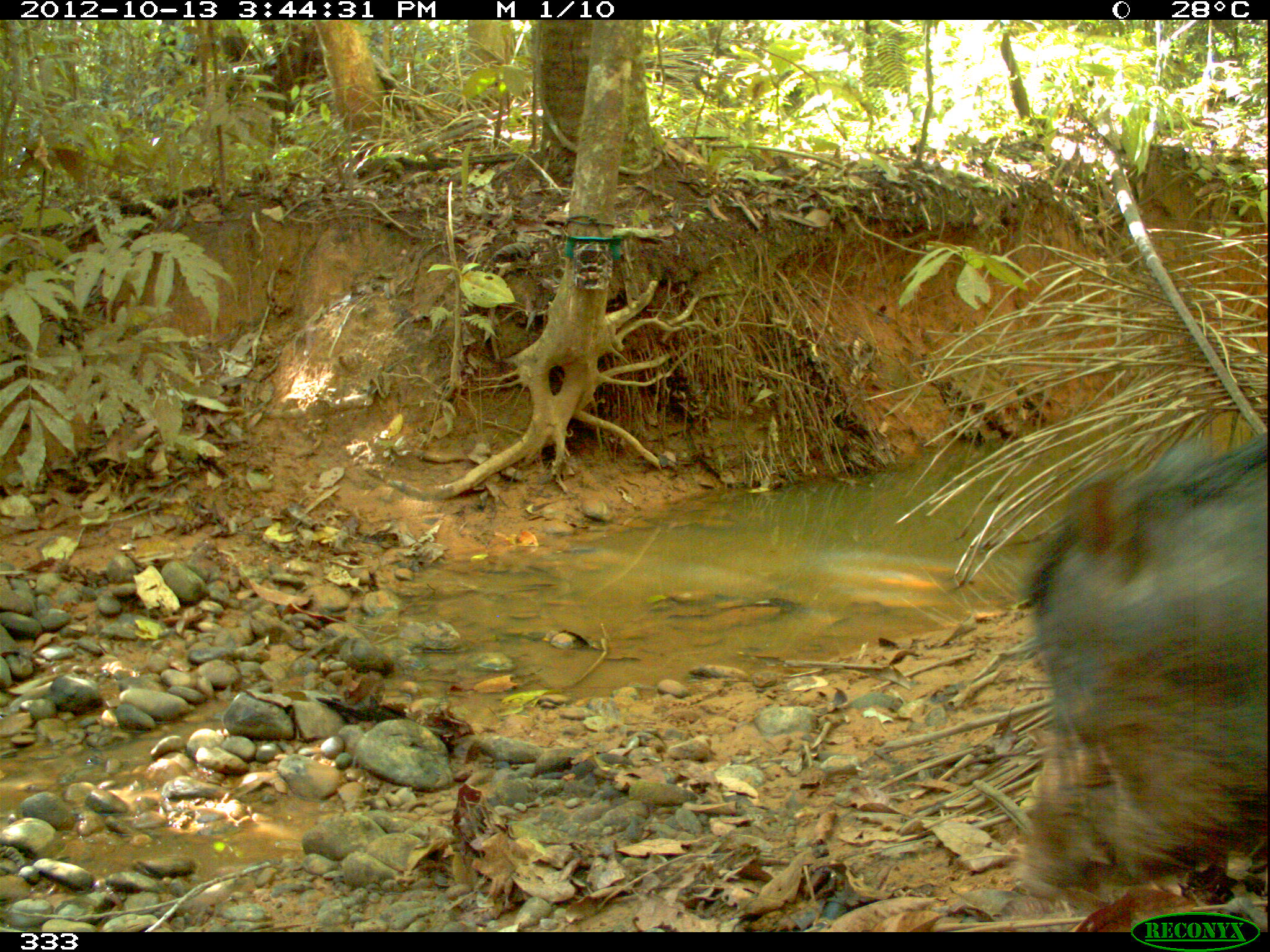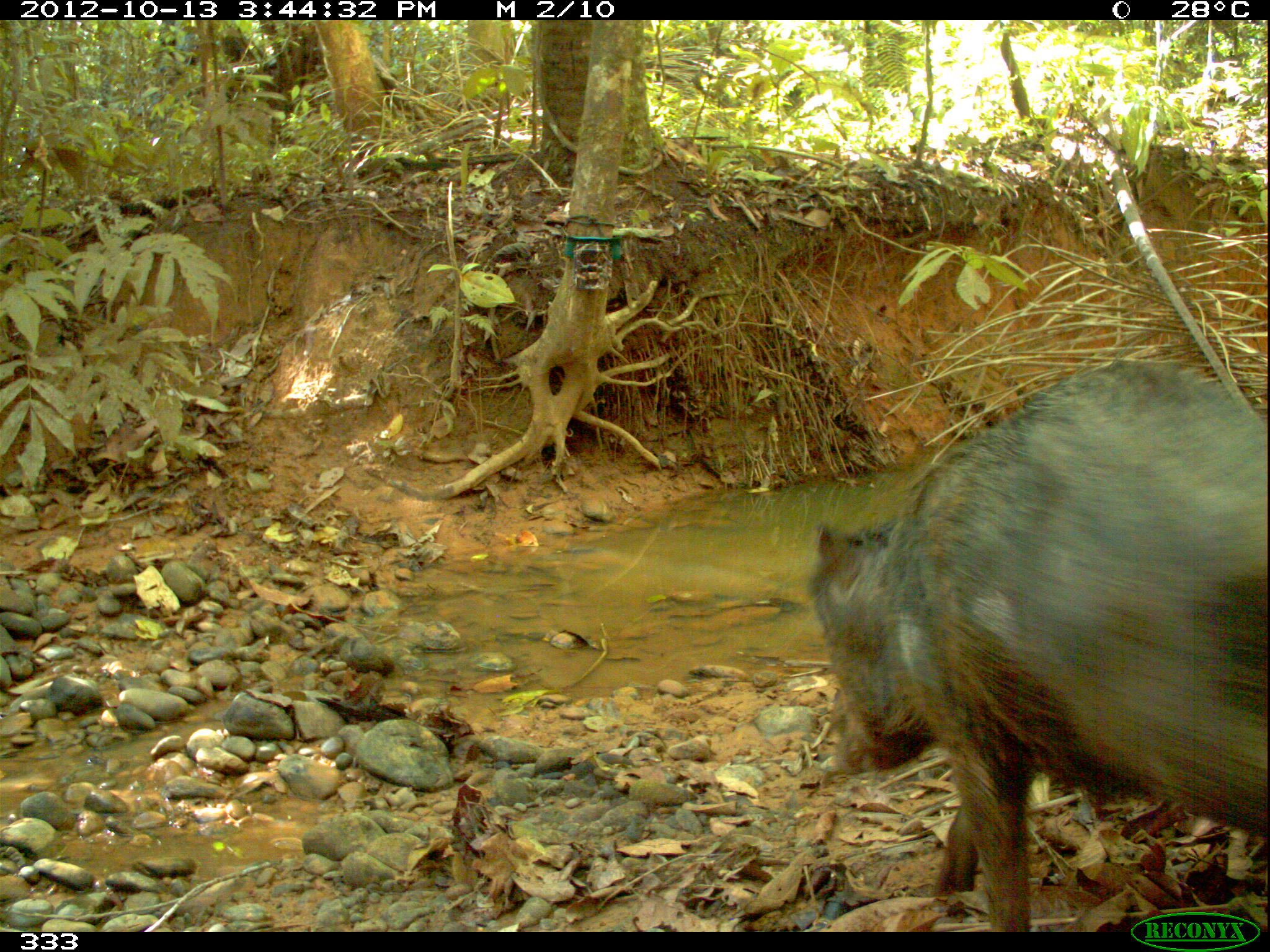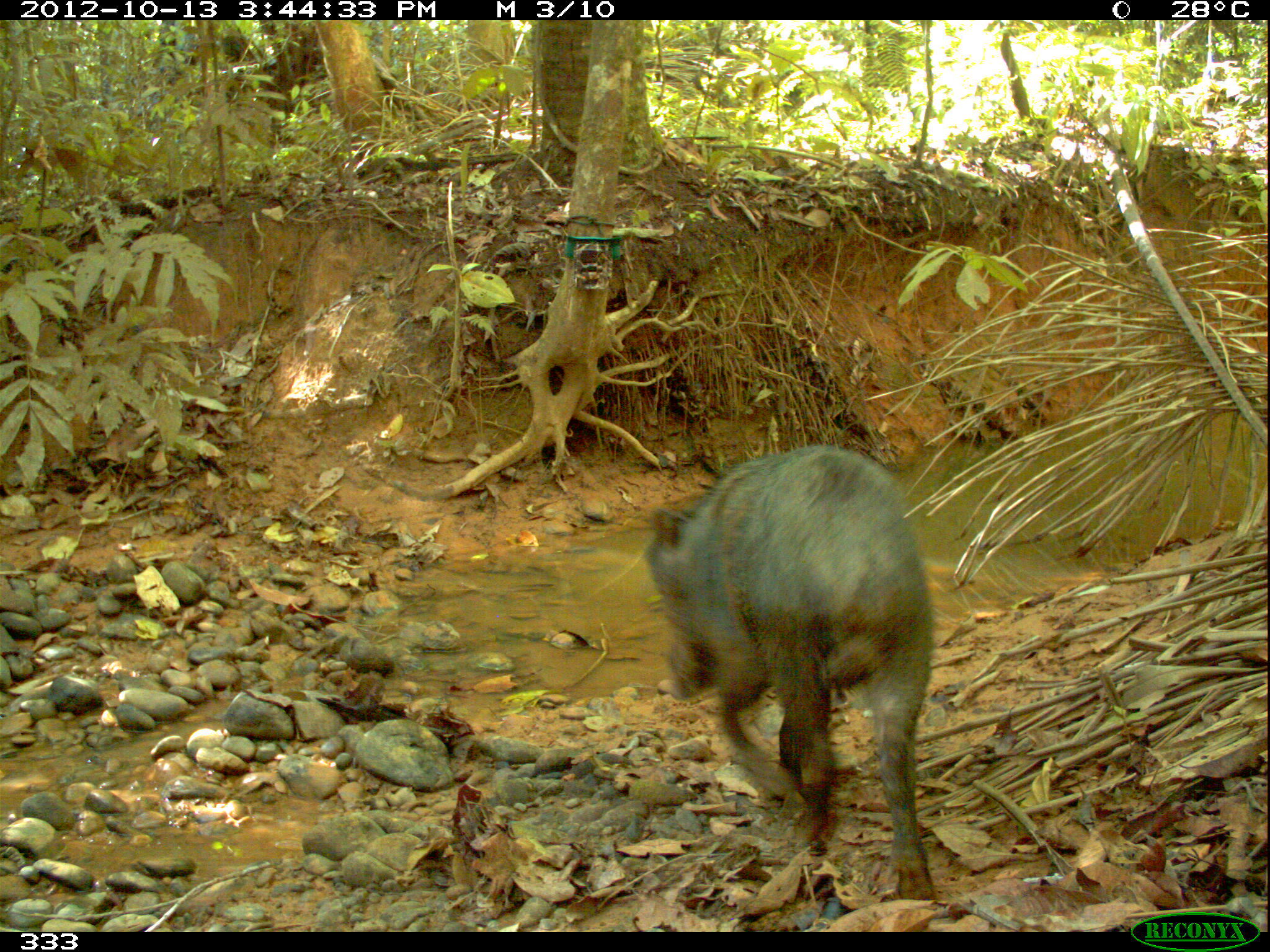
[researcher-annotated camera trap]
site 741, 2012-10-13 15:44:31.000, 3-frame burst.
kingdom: Animalia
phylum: Chordata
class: Mammalia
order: Artiodactyla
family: Tayassuidae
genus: Tayassu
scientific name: Tayassu pecari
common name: white-lipped peccary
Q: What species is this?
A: Tayassu pecari (white-lipped peccary).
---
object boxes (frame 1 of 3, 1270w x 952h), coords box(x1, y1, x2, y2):
tayassu pecari: box(1014, 428, 1270, 901)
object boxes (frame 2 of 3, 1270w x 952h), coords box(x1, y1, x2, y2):
tayassu pecari: box(805, 359, 1270, 931)